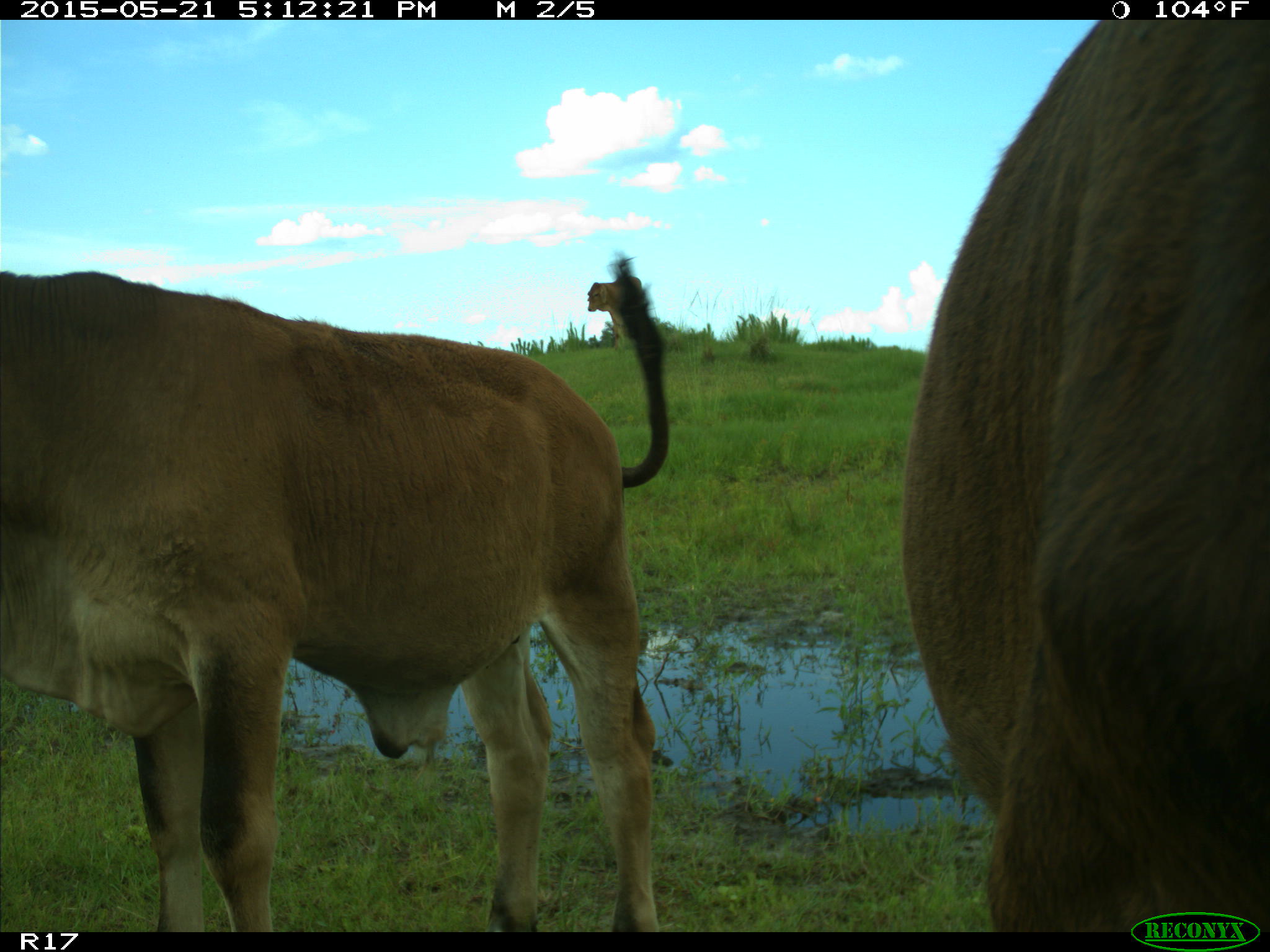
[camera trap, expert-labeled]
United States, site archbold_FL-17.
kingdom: Animalia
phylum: Chordata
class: Mammalia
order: Artiodactyla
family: Bovidae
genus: Bos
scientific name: Bos taurus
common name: domestic cow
Bos taurus (domestic cow).